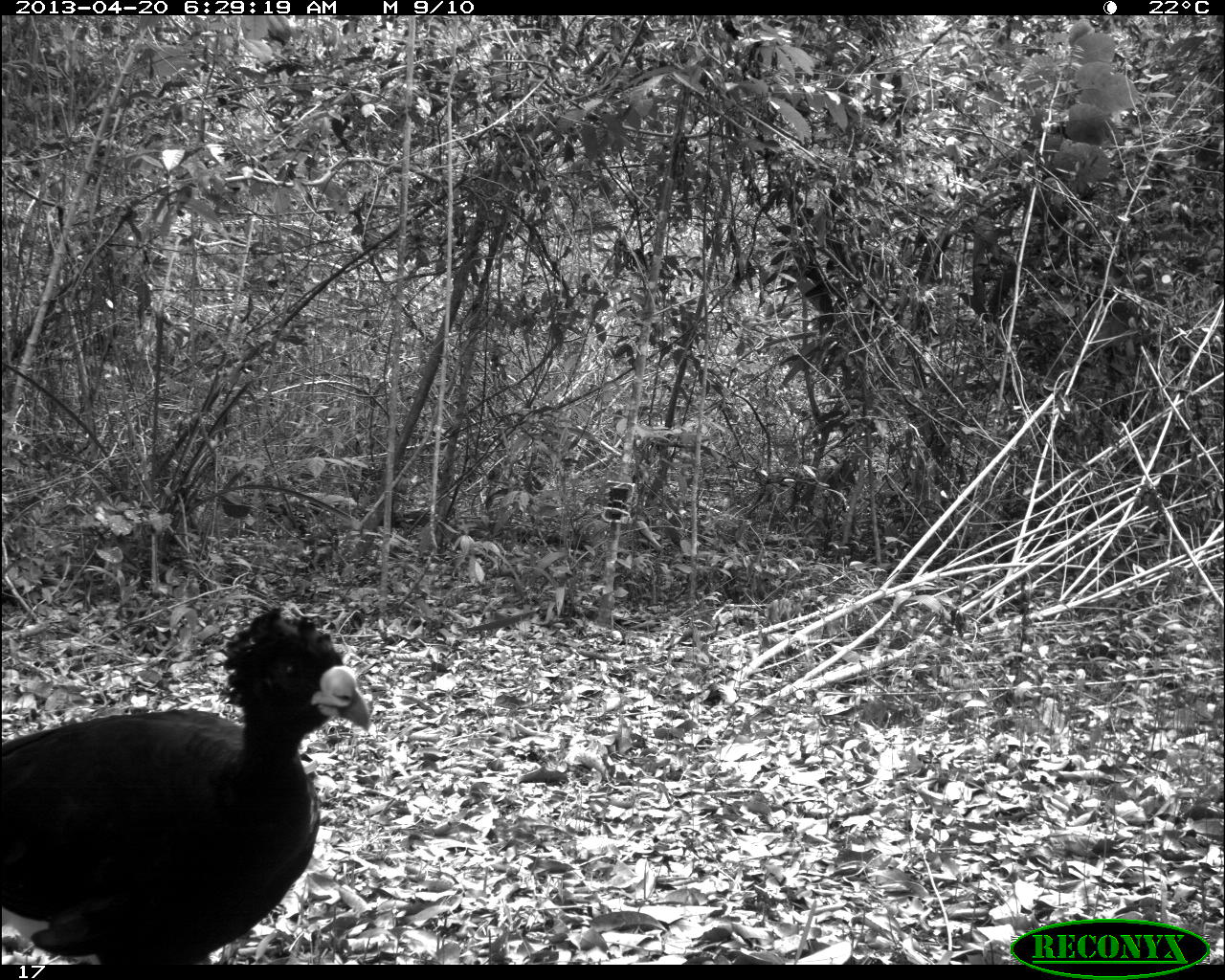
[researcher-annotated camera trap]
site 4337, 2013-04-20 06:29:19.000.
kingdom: Animalia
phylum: Chordata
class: Aves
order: Galliformes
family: Cracidae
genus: Crax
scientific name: Crax rubra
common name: great curassow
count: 1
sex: male